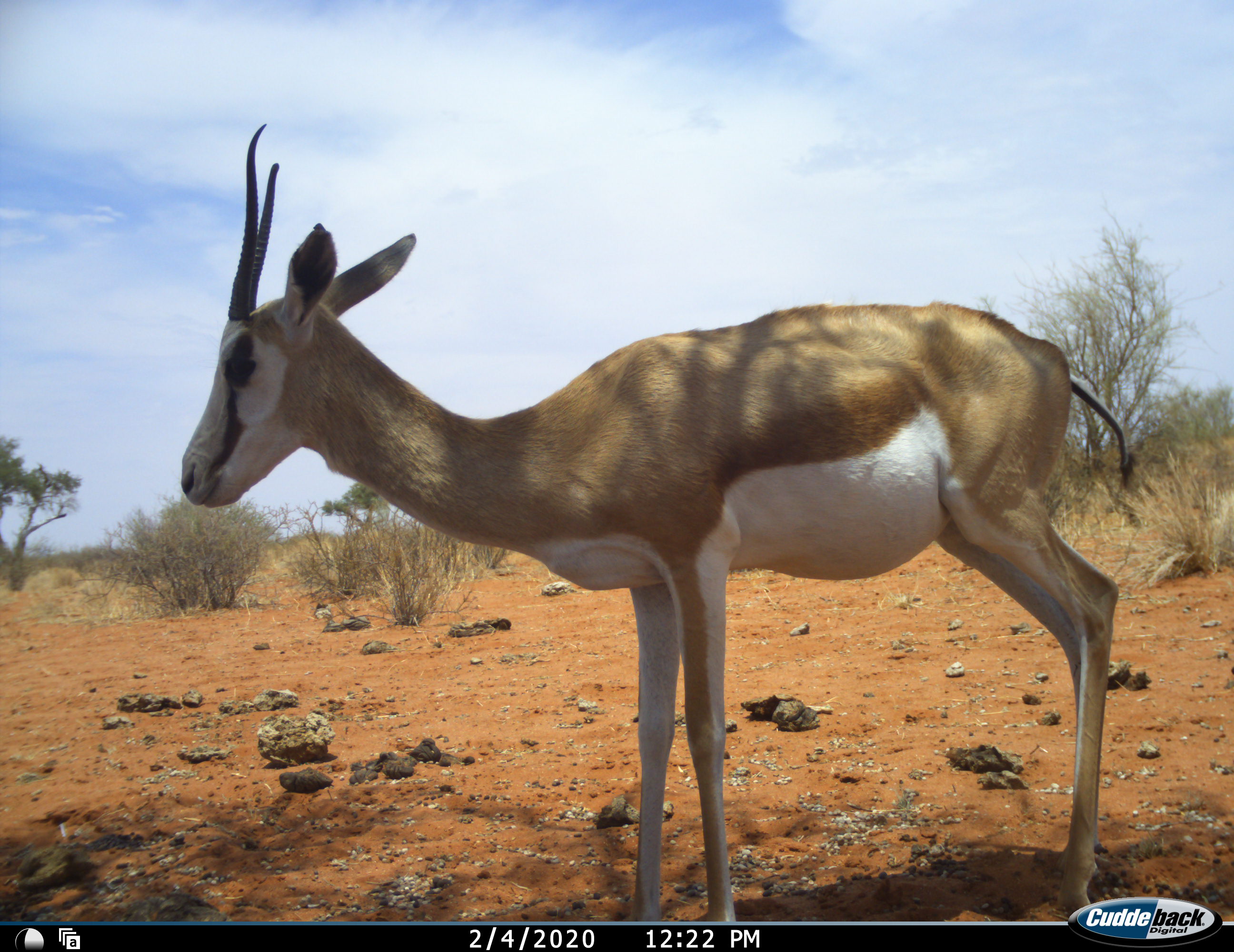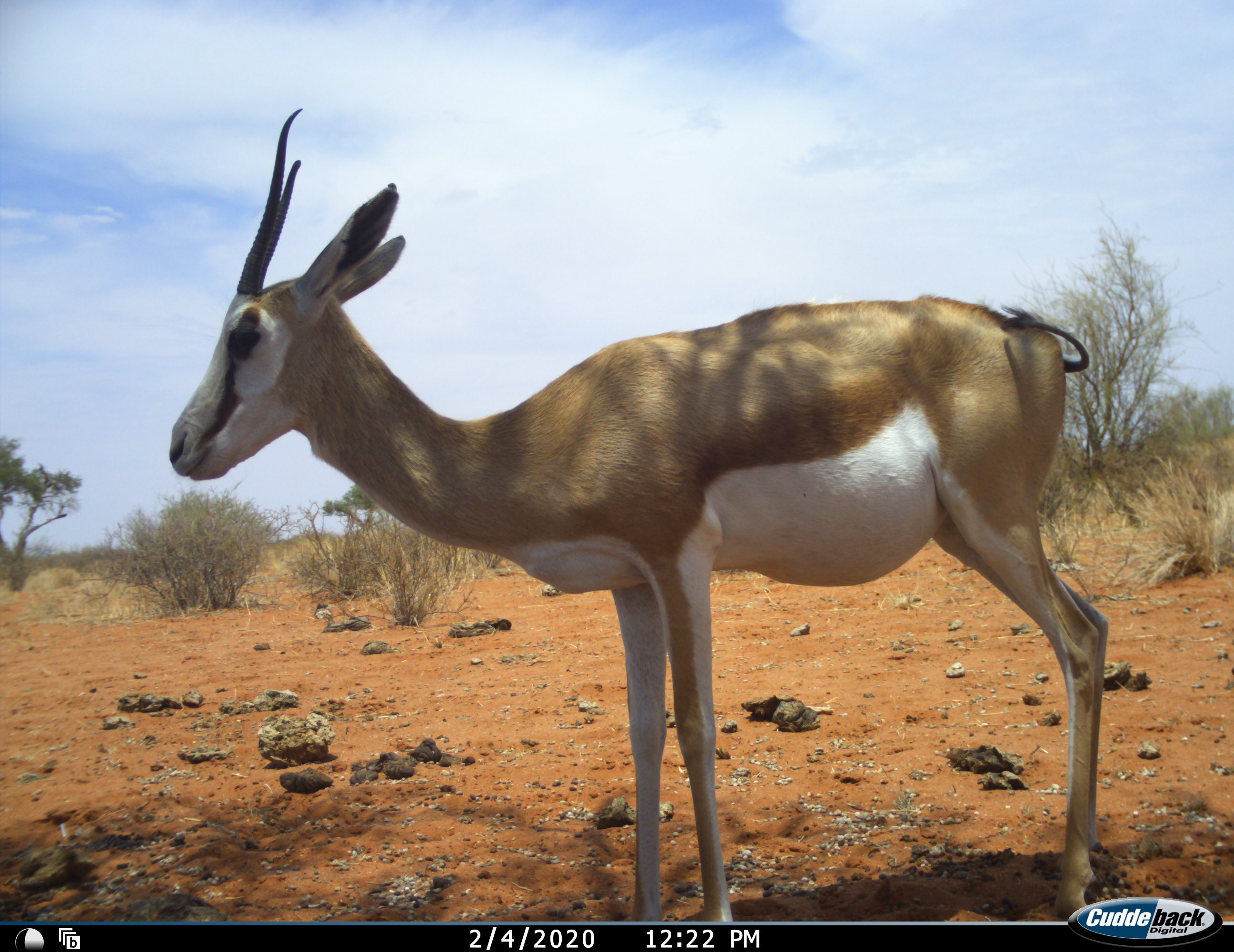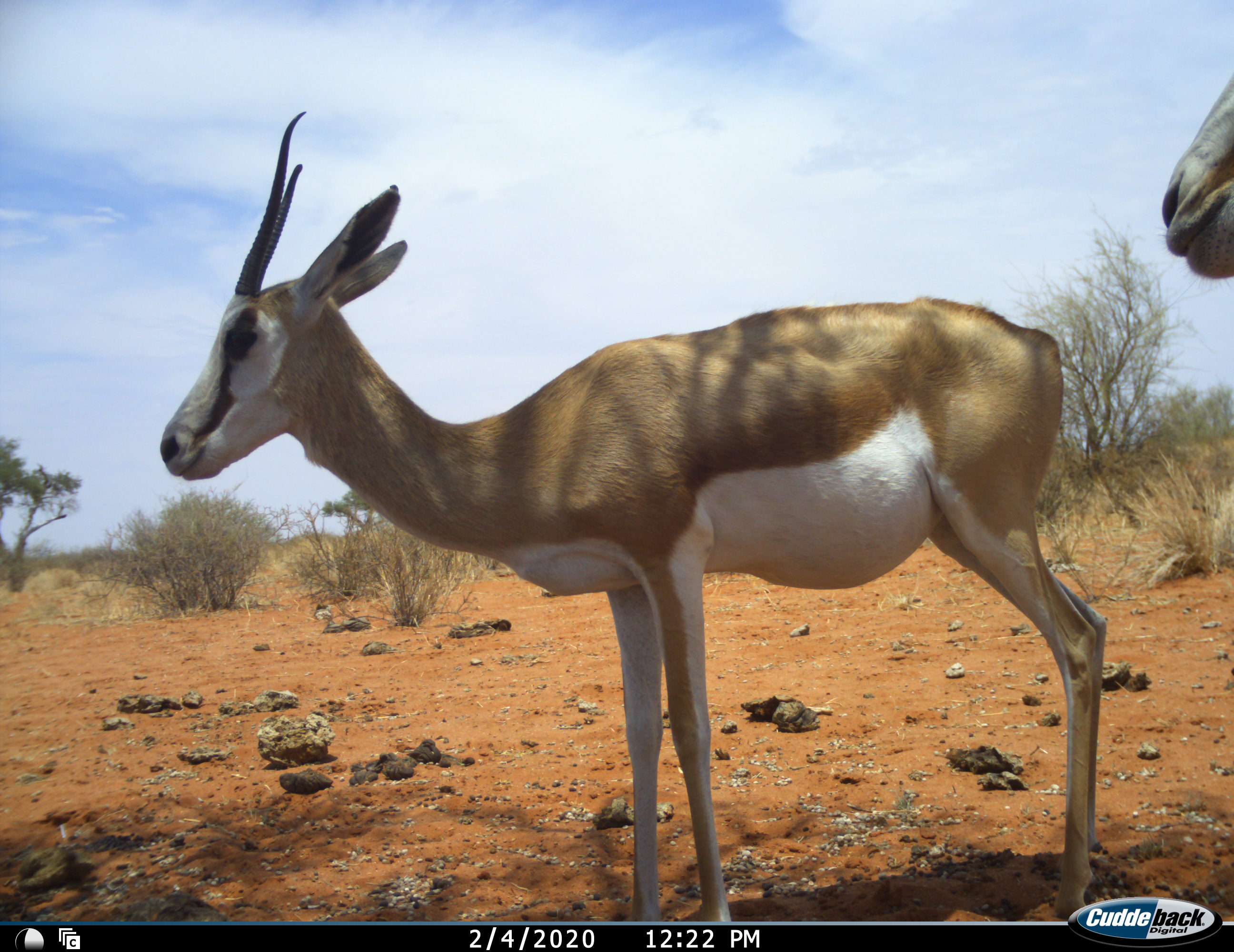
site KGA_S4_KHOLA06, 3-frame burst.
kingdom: Animalia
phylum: Chordata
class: Mammalia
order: Artiodactyla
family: Bovidae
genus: Antidorcas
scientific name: Antidorcas marsupialis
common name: springbok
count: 2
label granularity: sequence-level